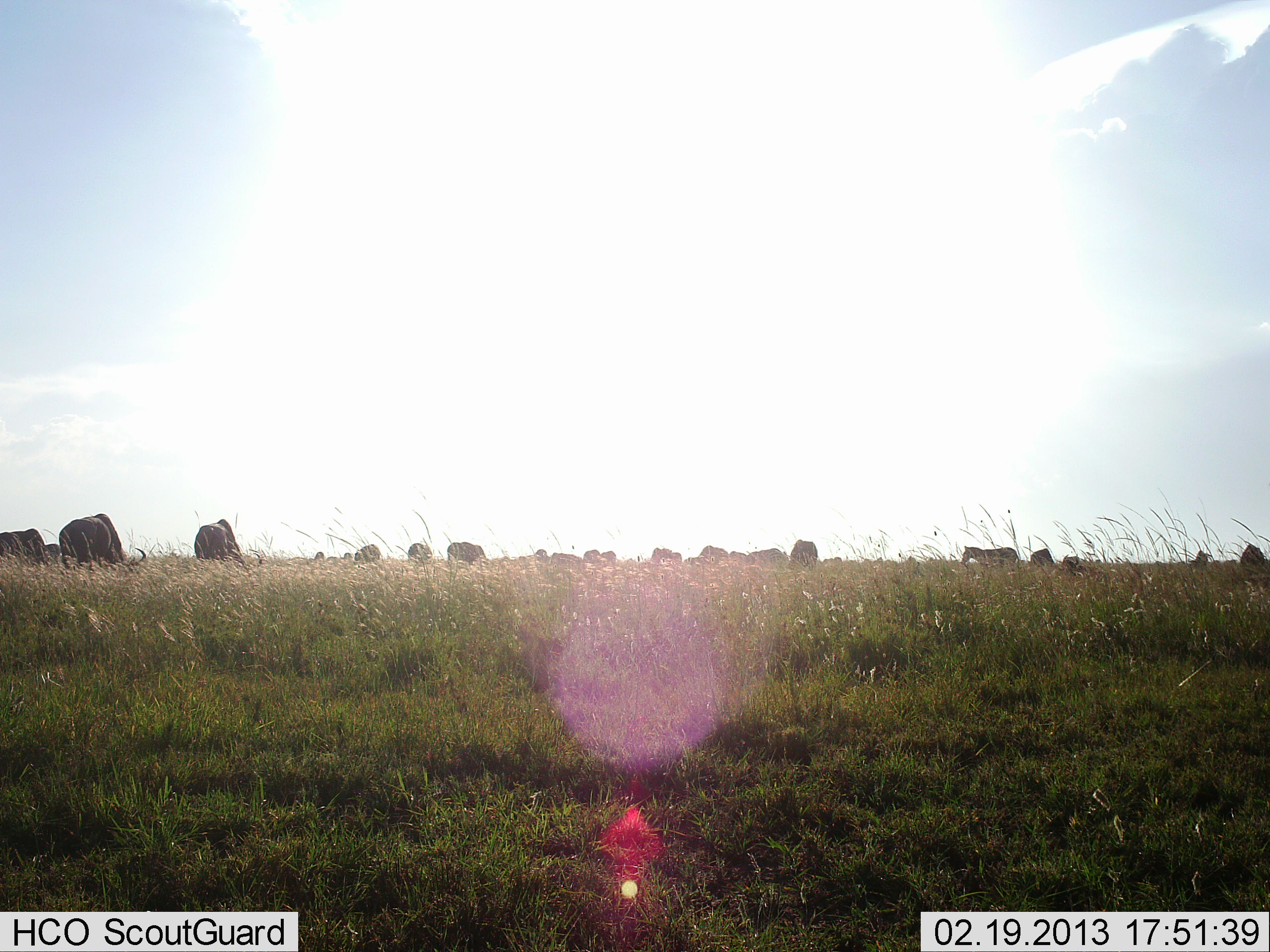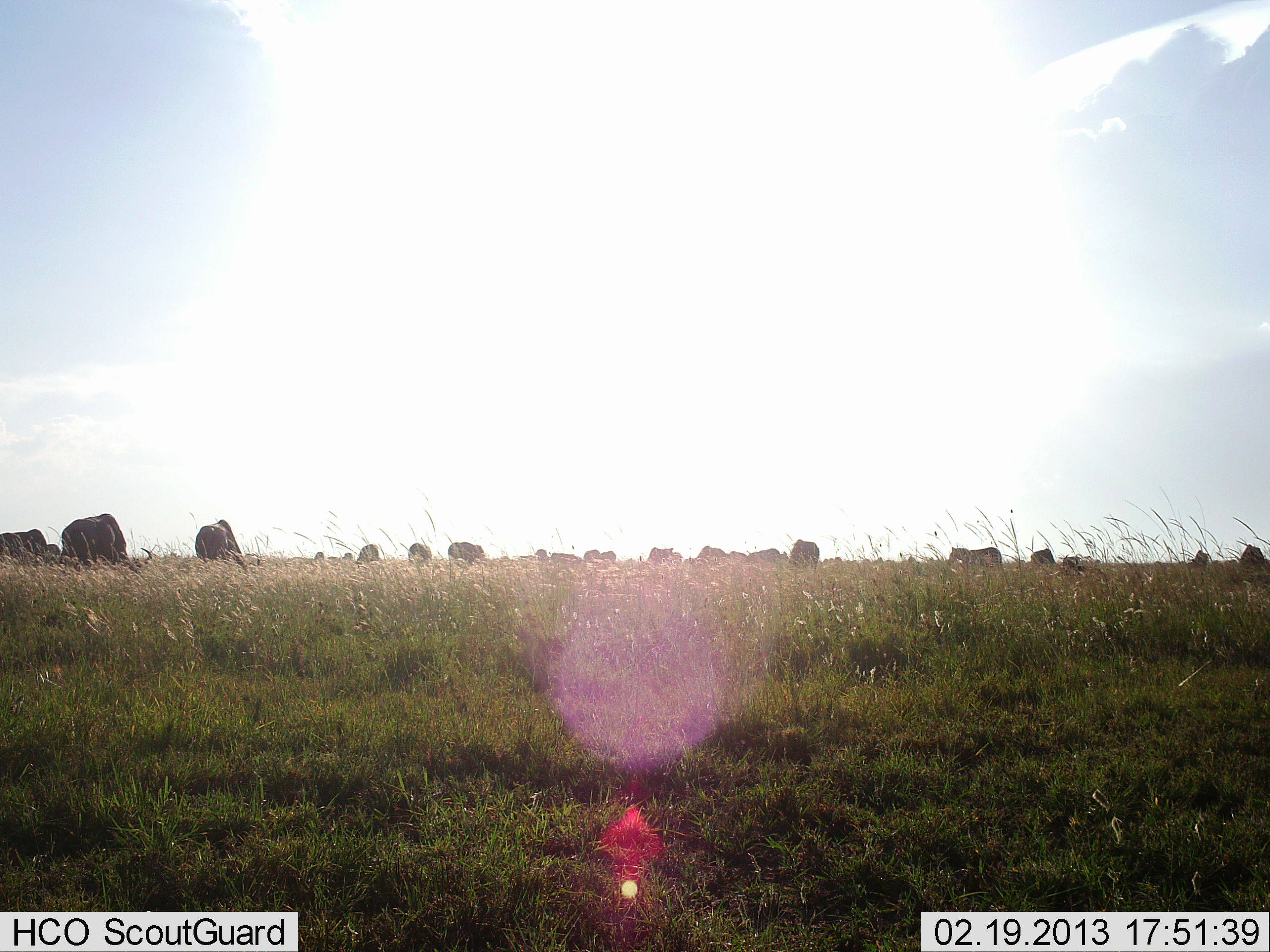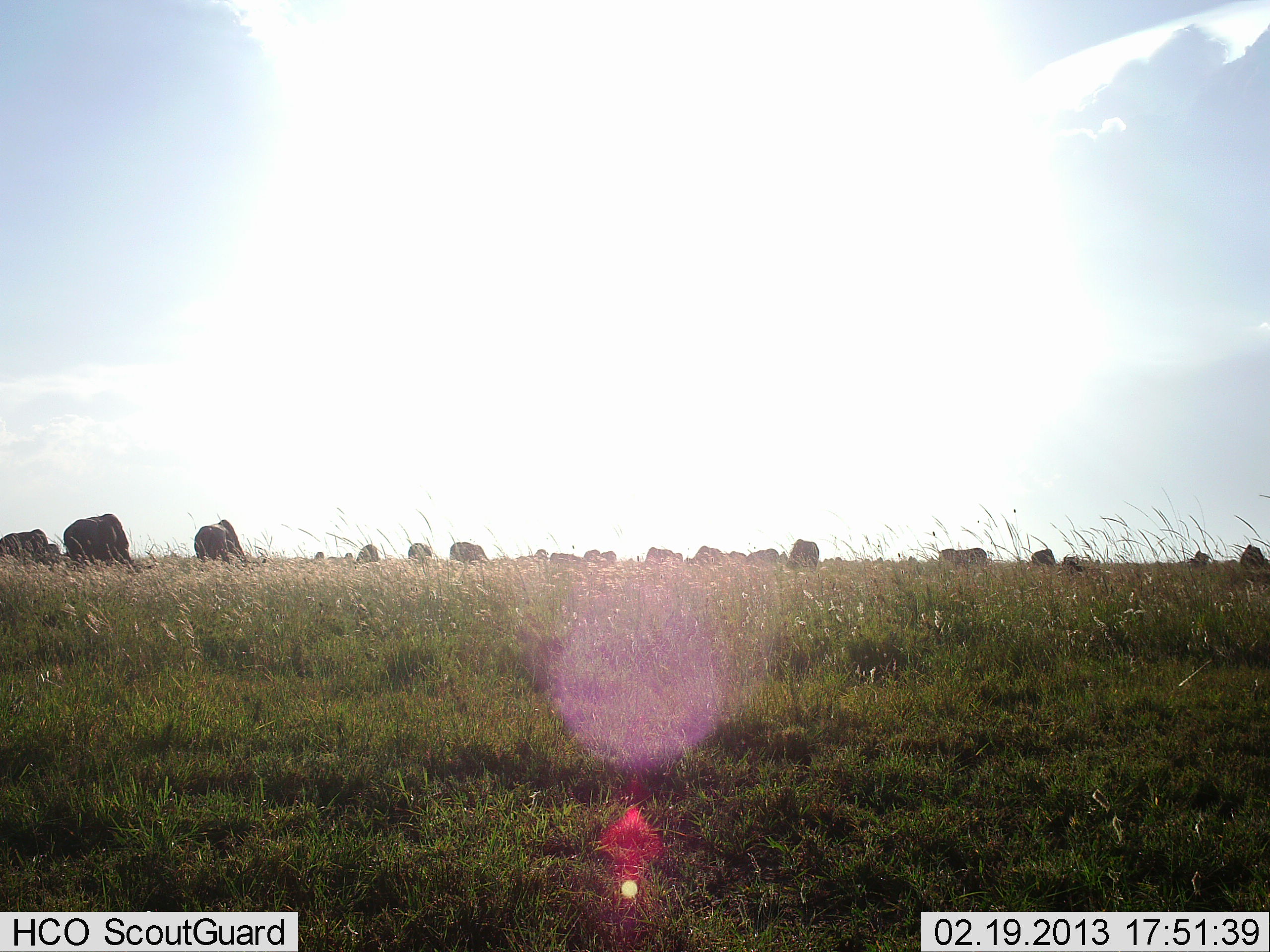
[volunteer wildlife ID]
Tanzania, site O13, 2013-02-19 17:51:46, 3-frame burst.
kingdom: Animalia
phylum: Chordata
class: Mammalia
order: Artiodactyla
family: Bovidae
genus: Connochaetes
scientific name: Connochaetes taurinus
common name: blue wildebeest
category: wildebeest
Wildebeest (blue wildebeest) (Connochaetes taurinus), count 11-50. Behavior (volunteer vote fractions): standing 29%, resting 0%, moving 4%, interacting 0%. Young present (vote fraction): 0%. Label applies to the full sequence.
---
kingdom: Animalia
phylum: Chordata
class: Mammalia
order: Perissodactyla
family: Equidae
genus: Equus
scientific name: Equus quagga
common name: plains zebra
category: zebra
Zebra (plains zebra) (Equus quagga), count 1. Behavior (volunteer vote fractions): standing 28%, resting 0%, moving 78%, interacting 0%. Young present (vote fraction): 0%. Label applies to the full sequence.